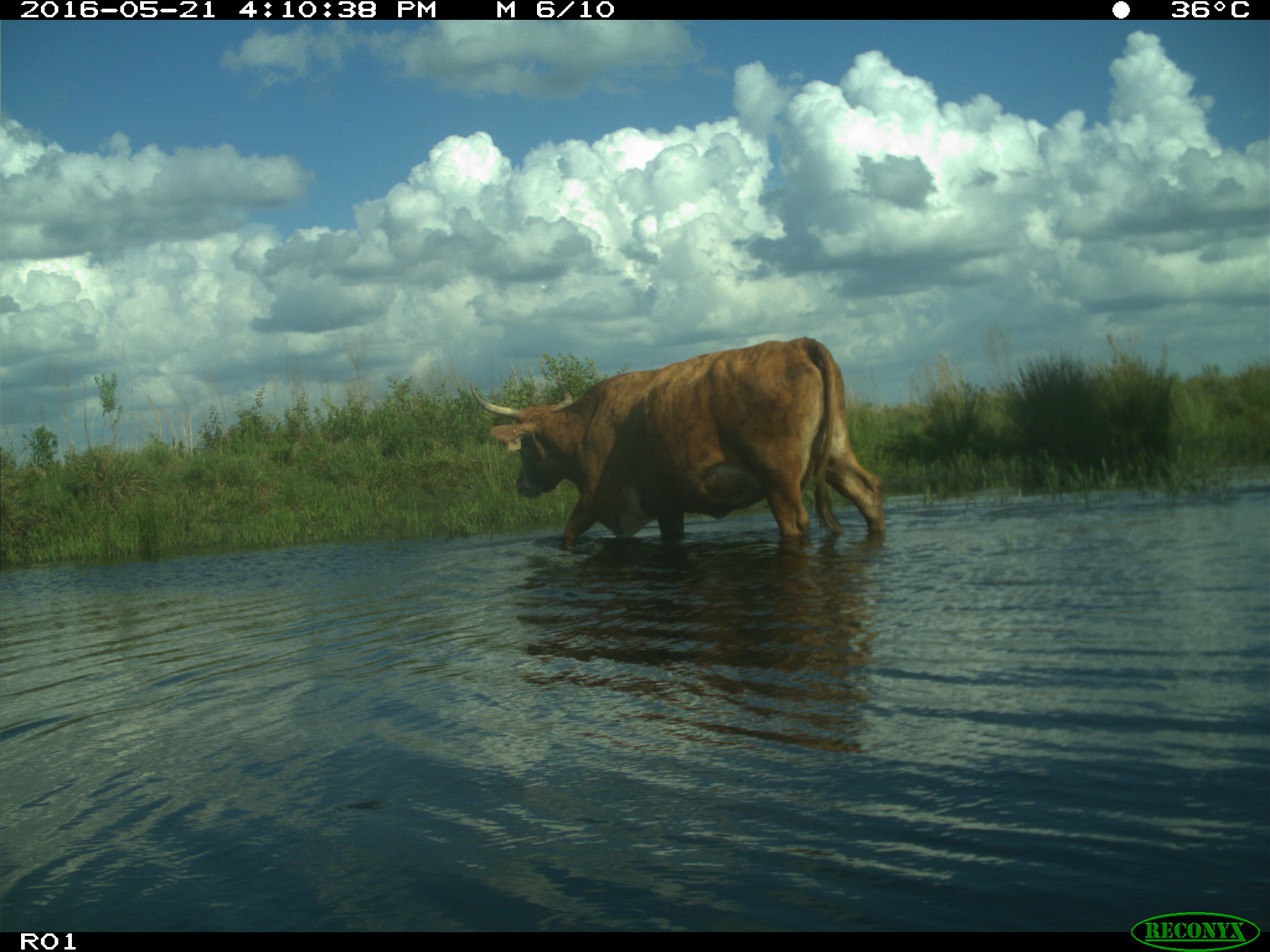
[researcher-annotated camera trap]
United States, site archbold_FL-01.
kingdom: Animalia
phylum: Chordata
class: Mammalia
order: Artiodactyla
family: Bovidae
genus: Bos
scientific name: Bos taurus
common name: domestic cow